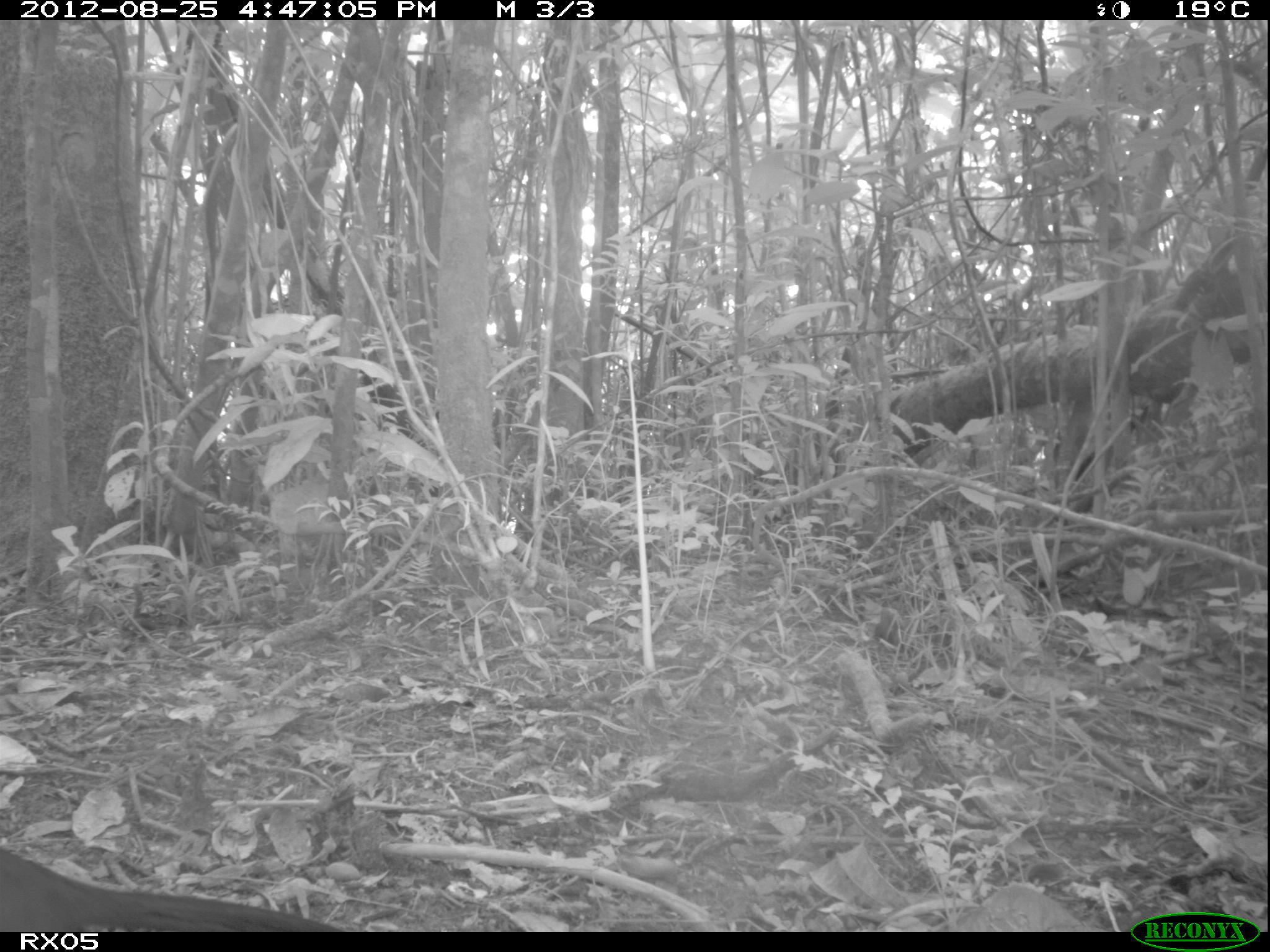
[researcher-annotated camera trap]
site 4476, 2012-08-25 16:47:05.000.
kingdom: Animalia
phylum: Chordata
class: Aves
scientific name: Aves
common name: bird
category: unknown bird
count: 1